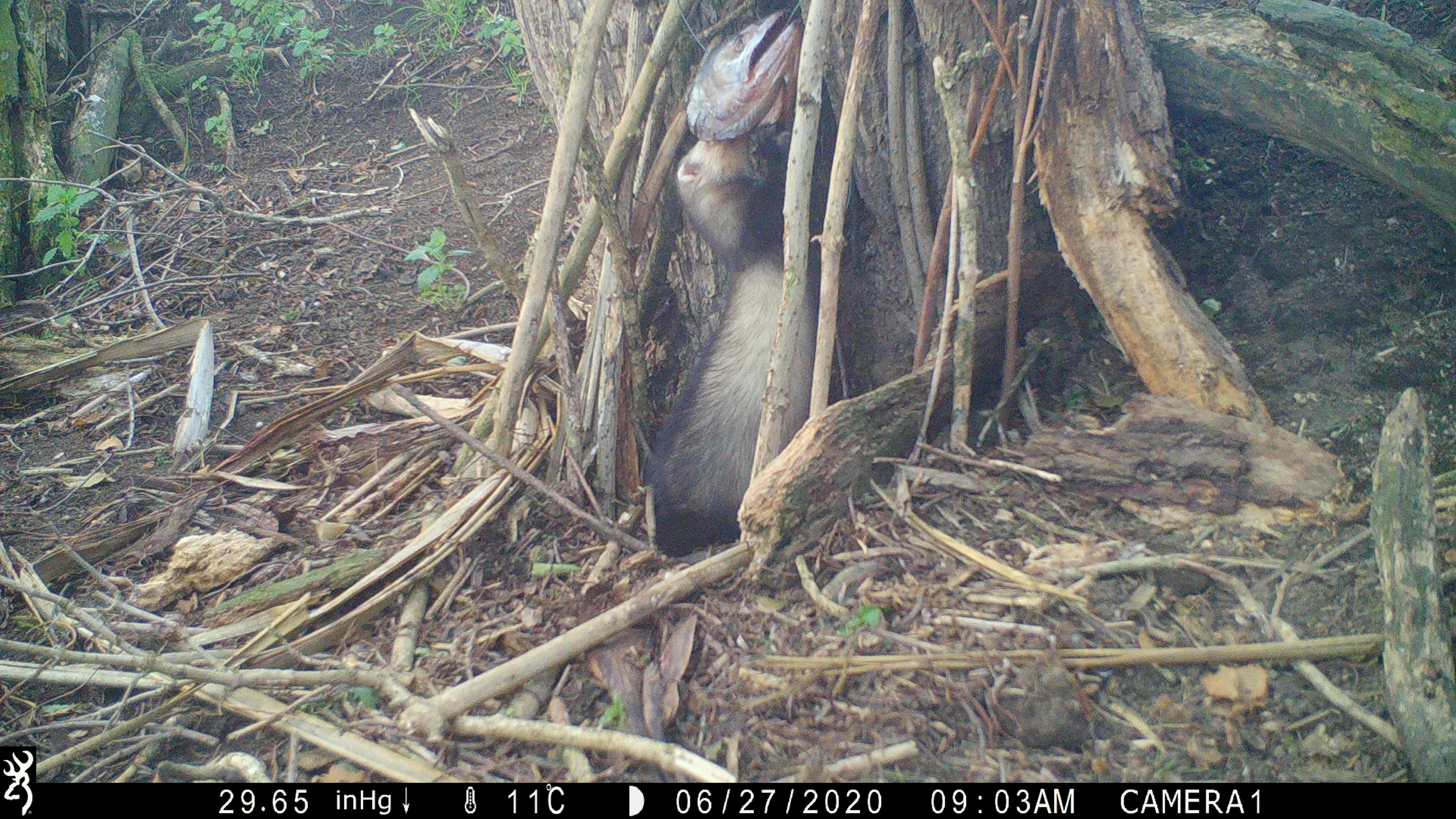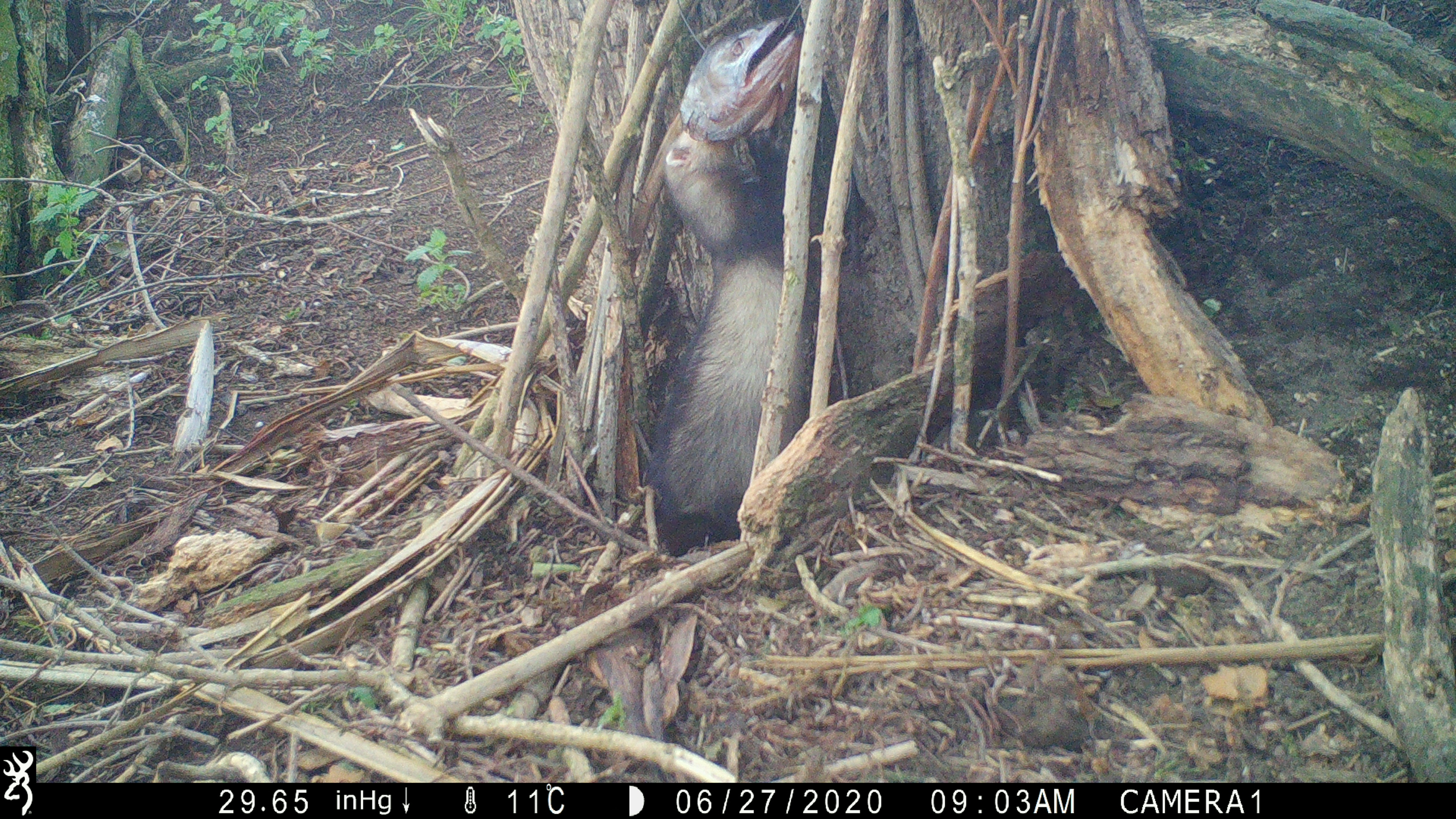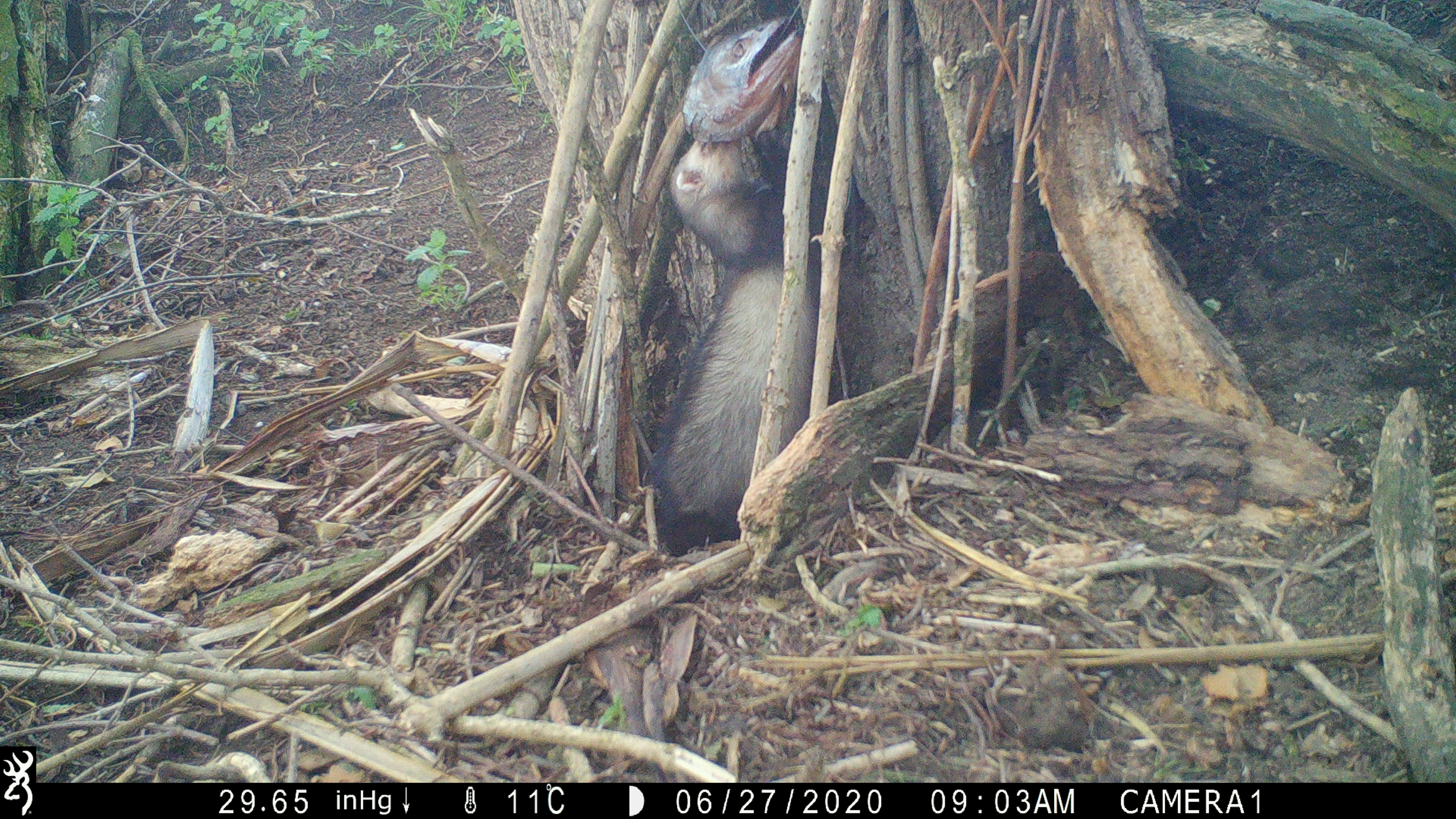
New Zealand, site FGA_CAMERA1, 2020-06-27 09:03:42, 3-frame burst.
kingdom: Animalia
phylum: Chordata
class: Mammalia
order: Carnivora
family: Mustelidae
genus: Mustela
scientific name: Mustela furo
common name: ferret